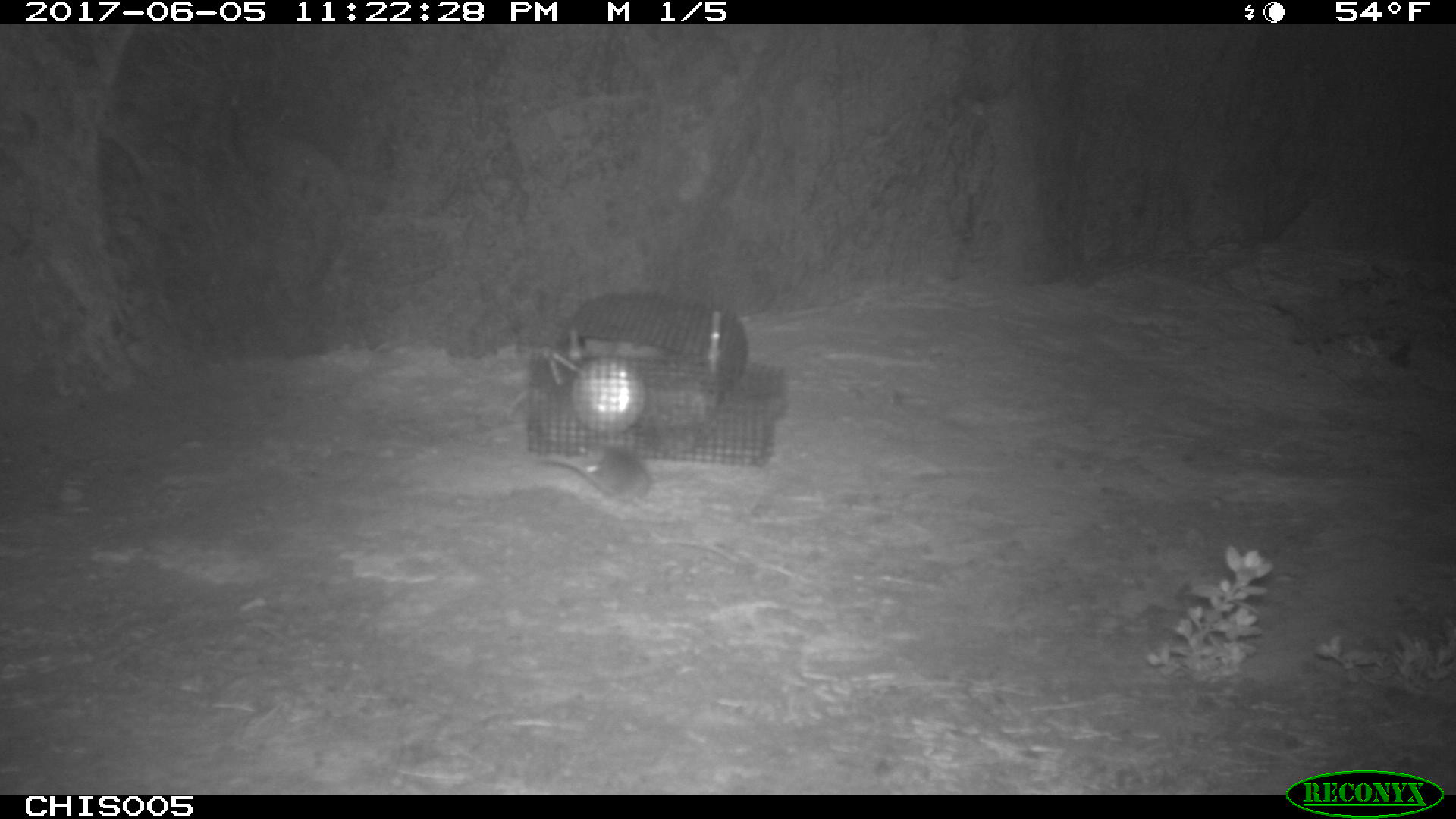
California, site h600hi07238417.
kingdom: Animalia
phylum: Chordata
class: Mammalia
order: Rodentia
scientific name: Rodentia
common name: rodent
Rodent (Rodentia).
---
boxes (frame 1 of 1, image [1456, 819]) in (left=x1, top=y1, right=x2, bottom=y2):
rodent: (left=534, top=445, right=653, bottom=510)